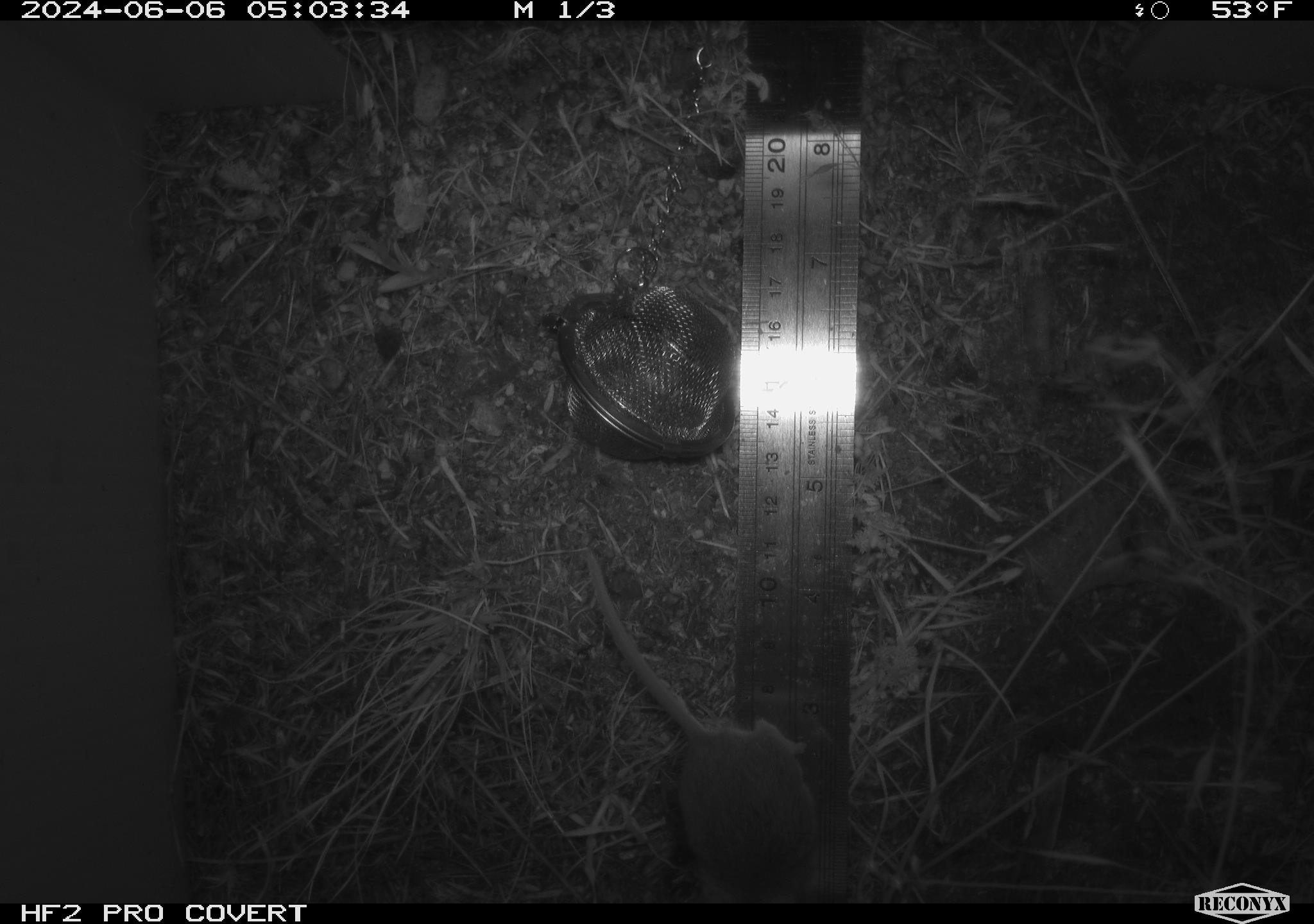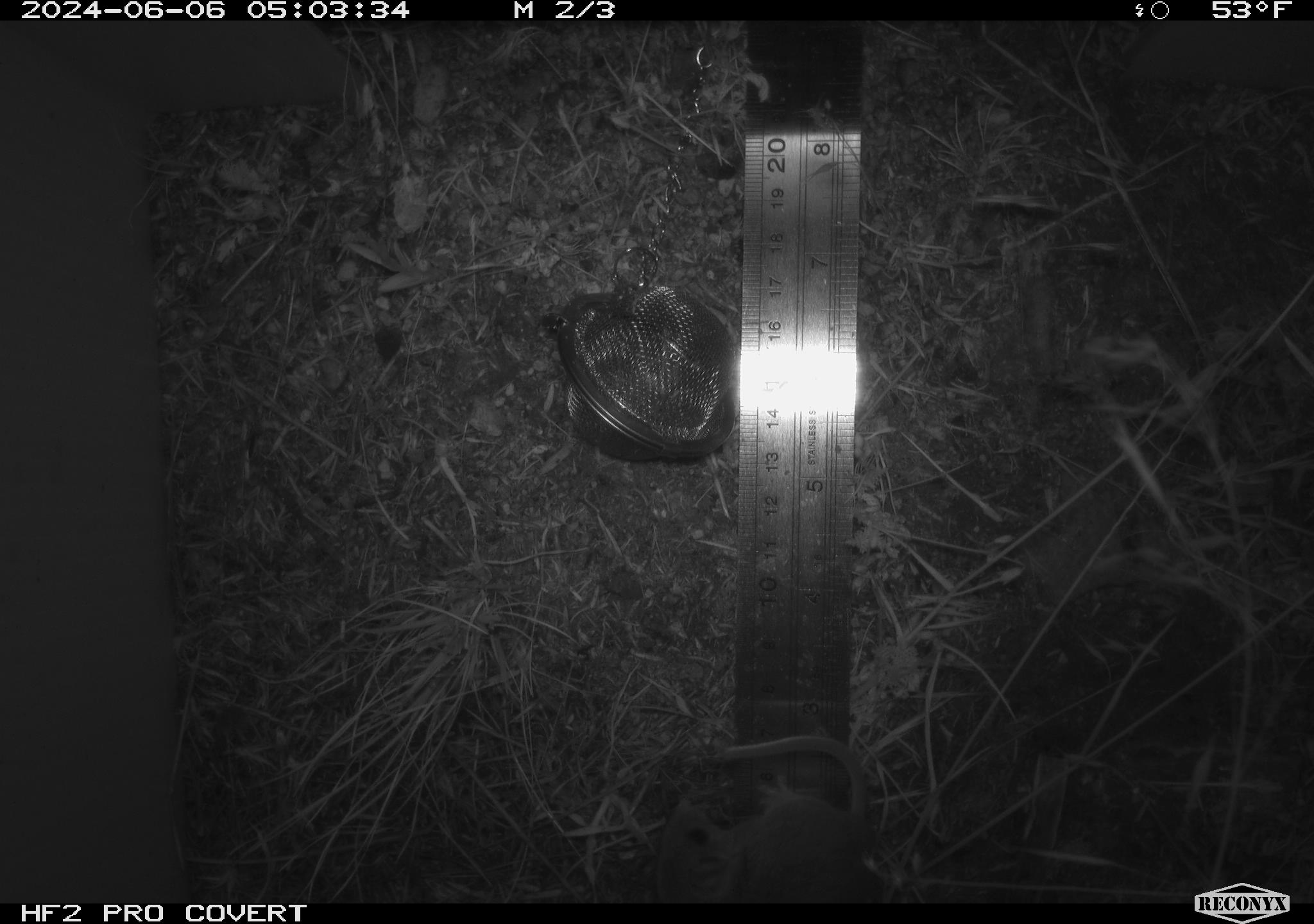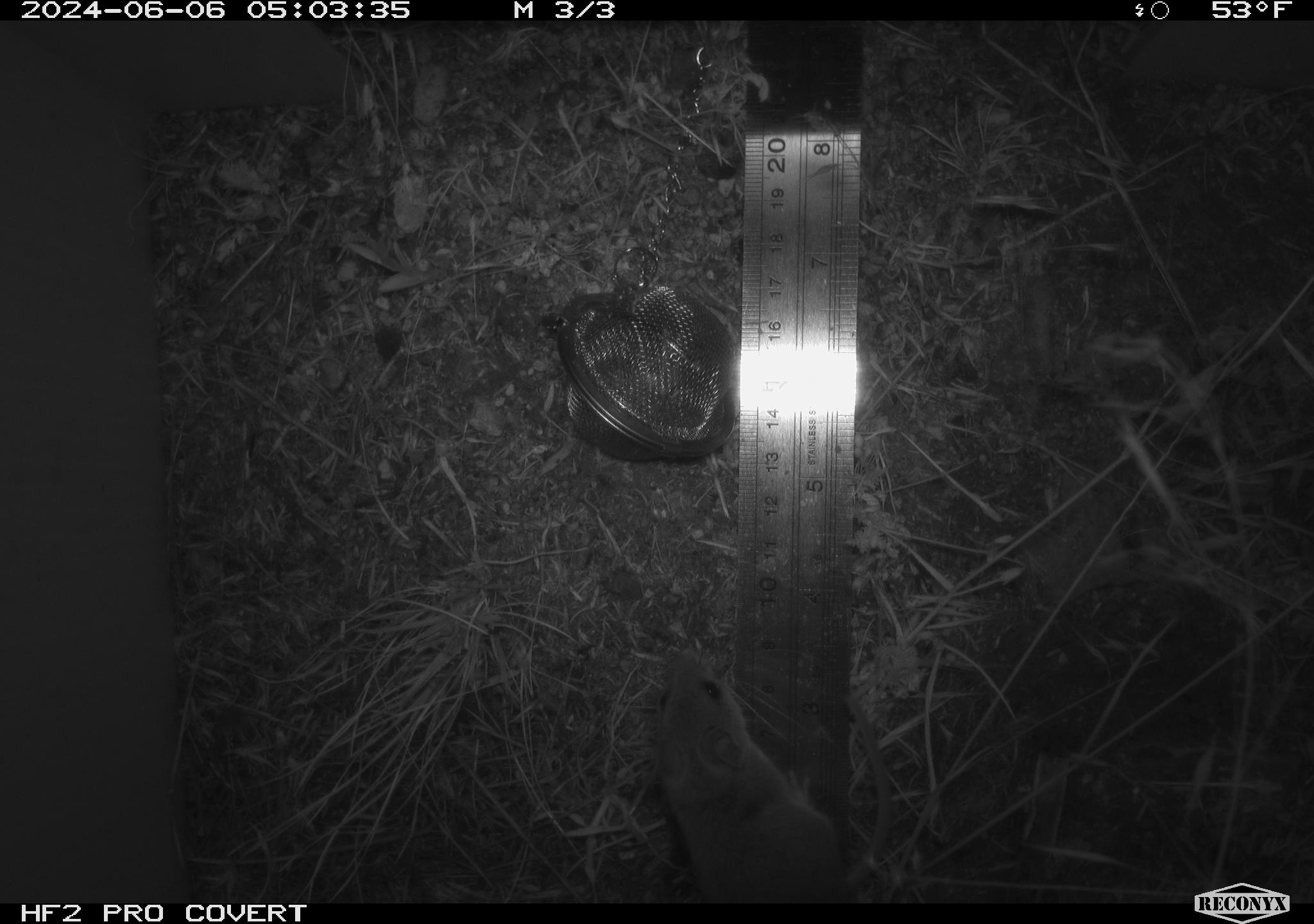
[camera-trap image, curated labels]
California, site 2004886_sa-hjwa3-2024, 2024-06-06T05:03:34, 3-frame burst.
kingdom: Animalia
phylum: Chordata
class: Mammalia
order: Rodentia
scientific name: Rodentia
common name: rodent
Rodent (Rodentia).